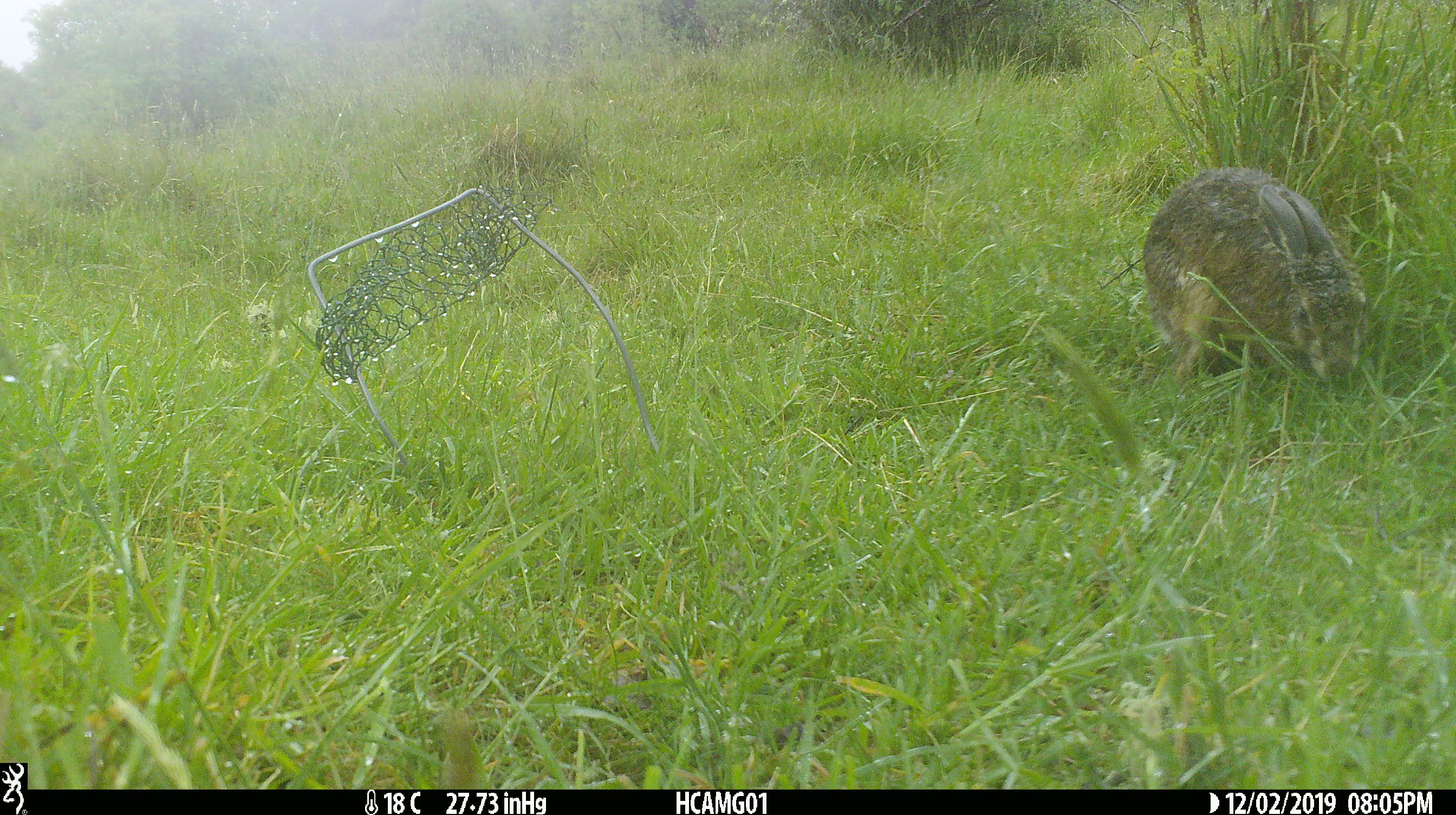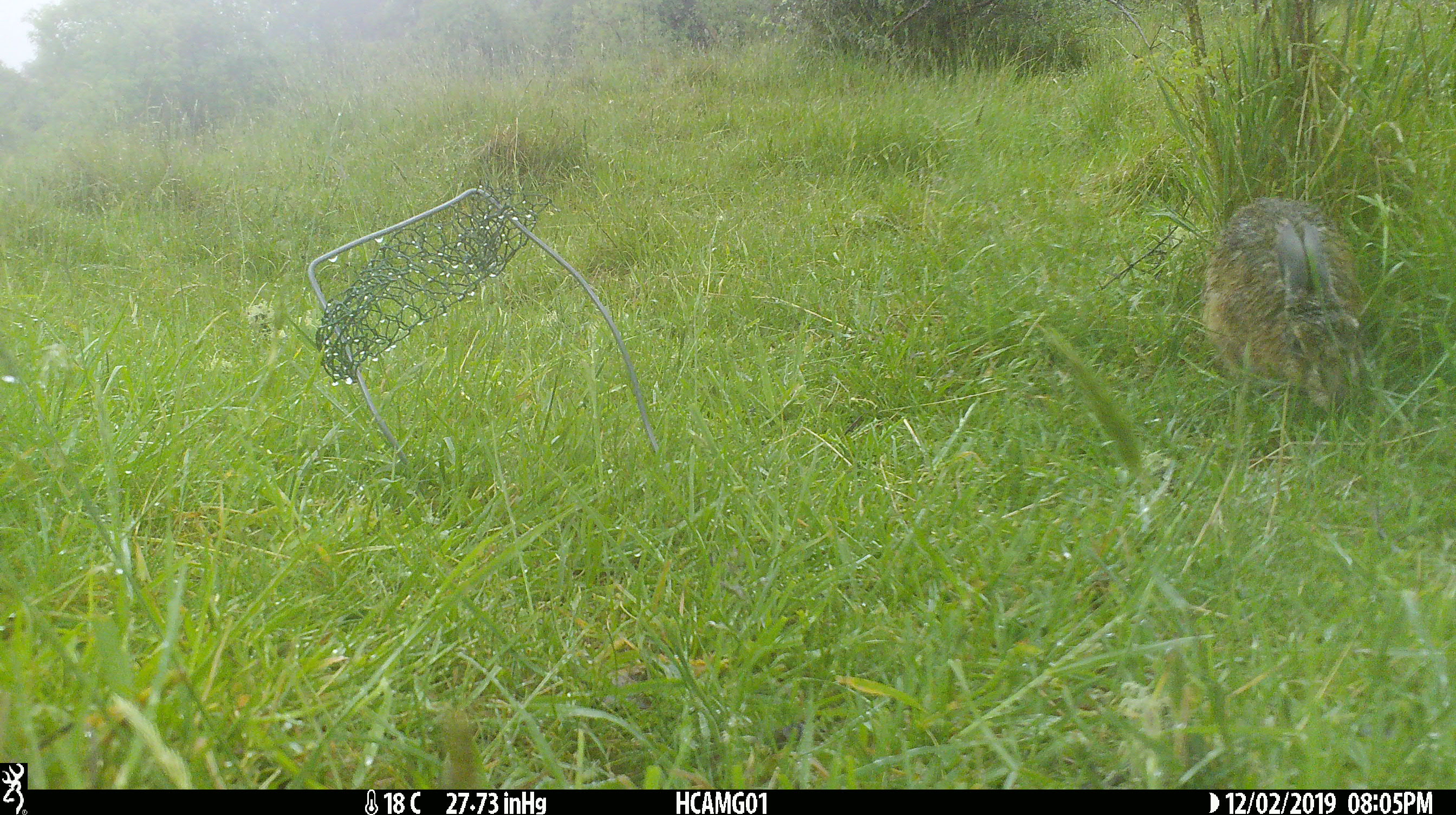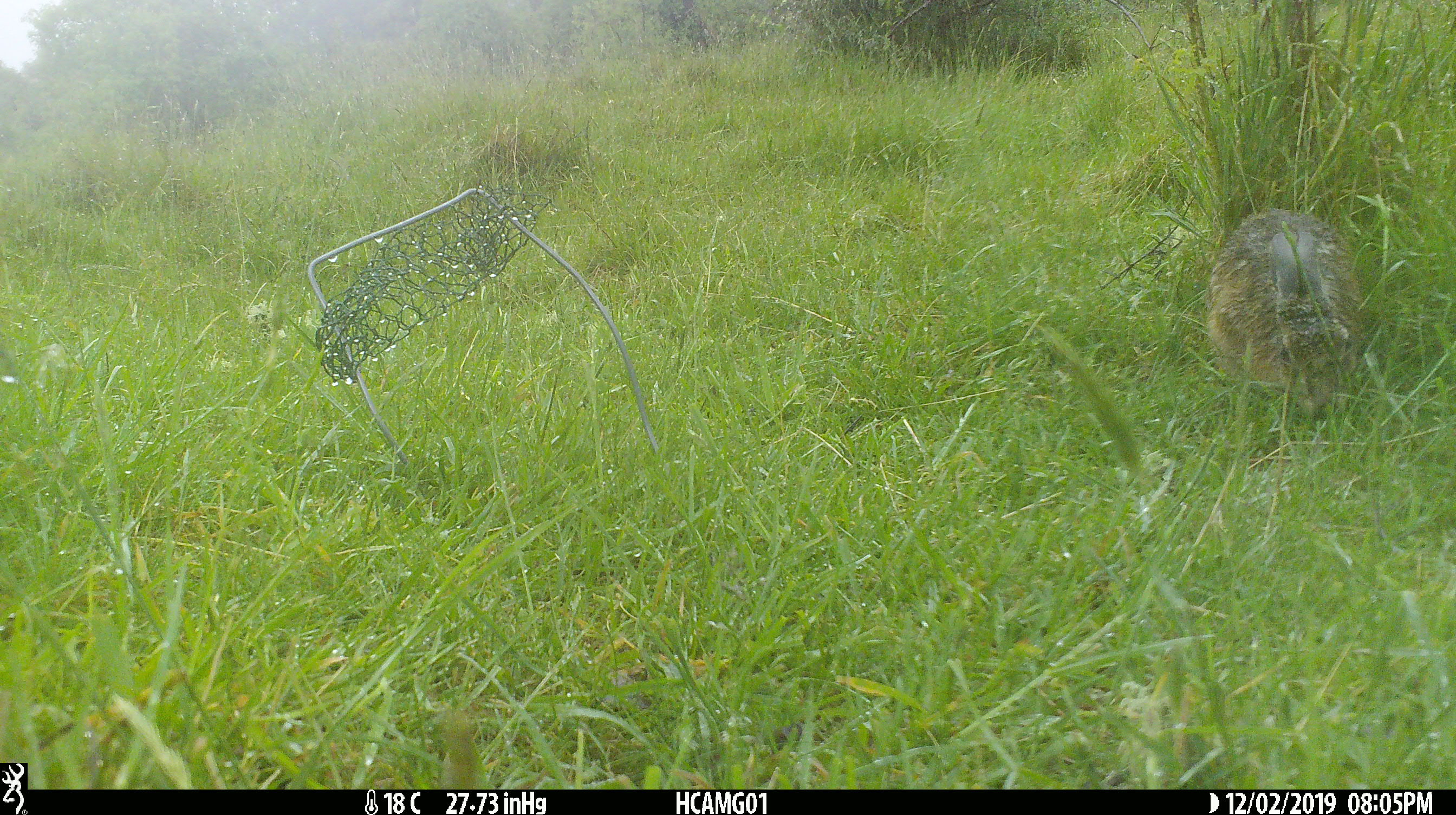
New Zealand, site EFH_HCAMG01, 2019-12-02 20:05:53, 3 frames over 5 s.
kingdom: Animalia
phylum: Chordata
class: Mammalia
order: Lagomorpha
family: Leporidae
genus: Oryctolagus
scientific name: Oryctolagus cuniculus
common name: european rabbit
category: rabbit